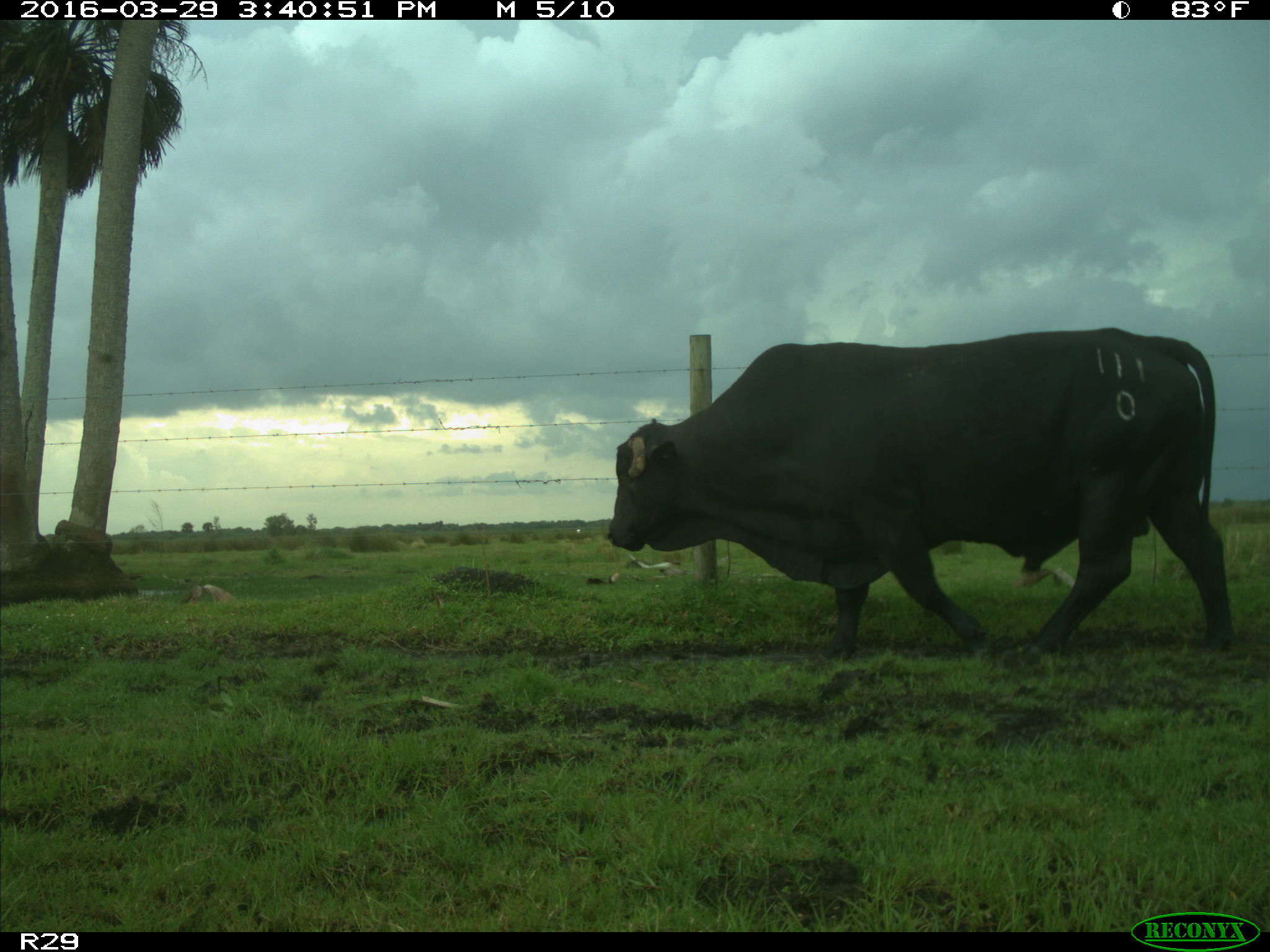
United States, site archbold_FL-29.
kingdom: Animalia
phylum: Chordata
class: Mammalia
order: Artiodactyla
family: Bovidae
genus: Bos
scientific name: Bos taurus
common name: domestic cow